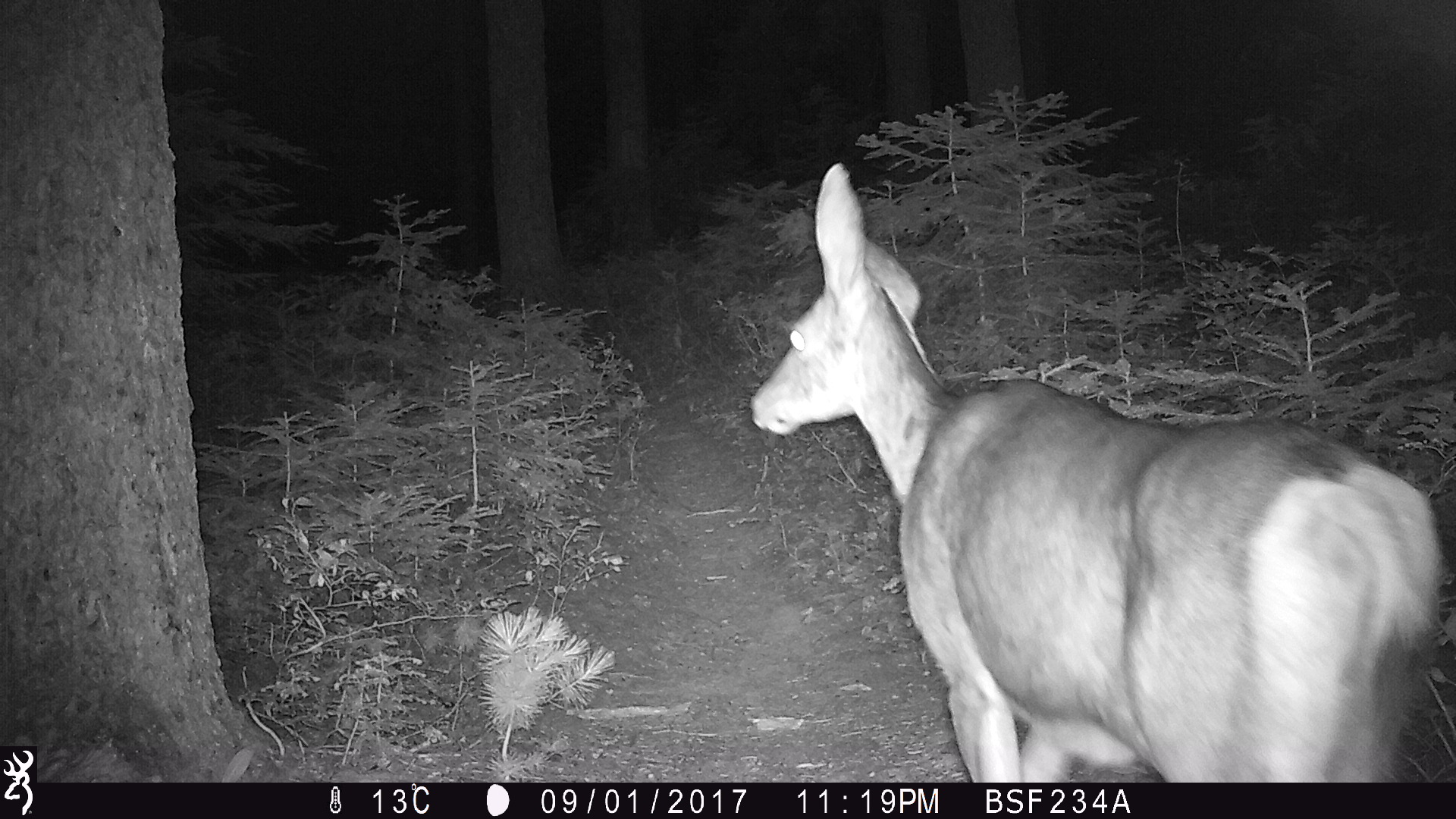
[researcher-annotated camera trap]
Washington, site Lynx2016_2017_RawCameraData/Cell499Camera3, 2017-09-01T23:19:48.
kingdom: Animalia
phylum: Chordata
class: Mammalia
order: Artiodactyla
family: Cervidae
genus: Odocoileus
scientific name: Odocoileus hemionus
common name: mule deer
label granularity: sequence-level